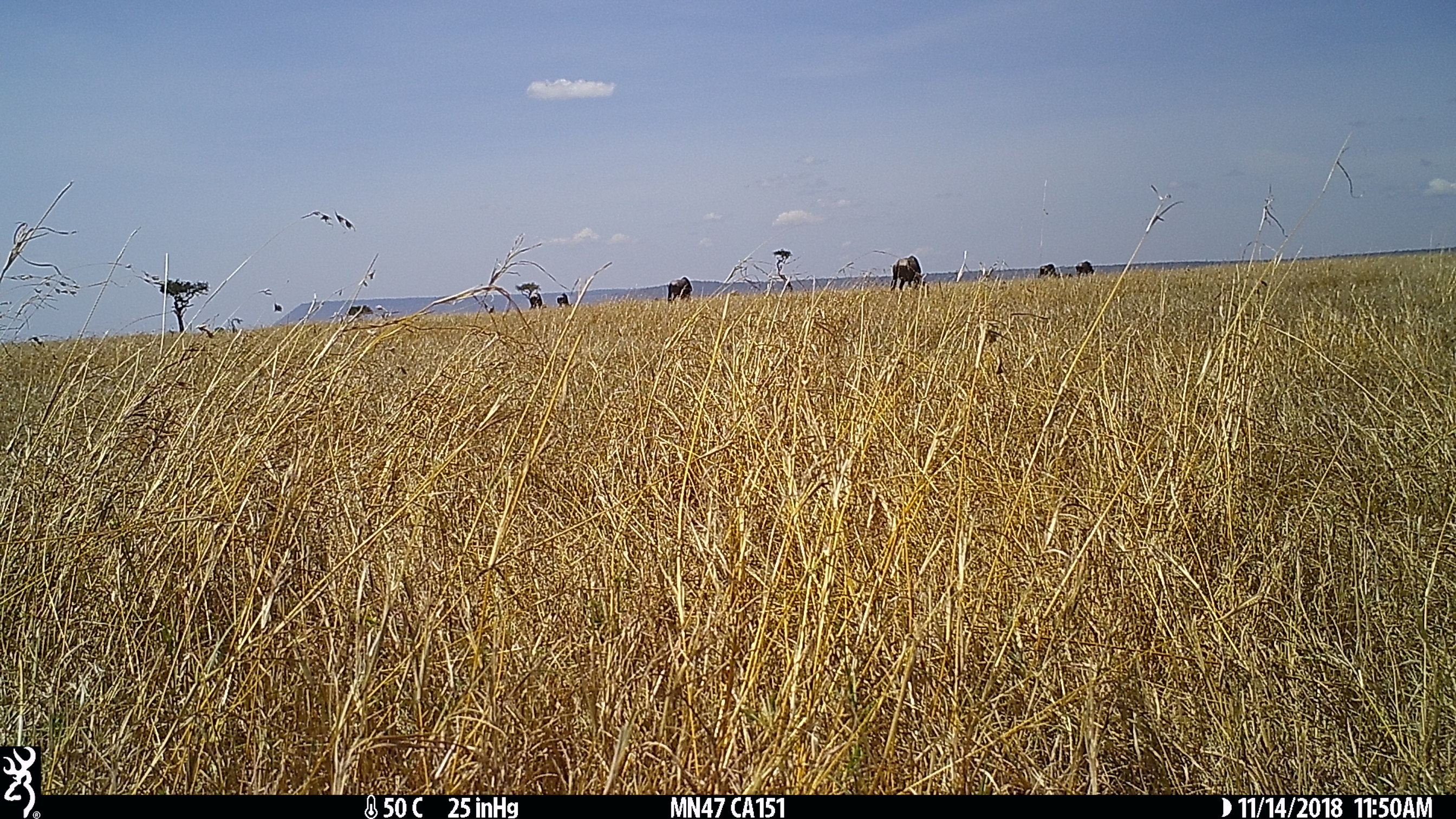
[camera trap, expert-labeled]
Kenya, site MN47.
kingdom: Animalia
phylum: Chordata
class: Mammalia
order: Artiodactyla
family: Bovidae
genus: Connochaetes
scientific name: Connochaetes taurinus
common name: blue wildebeest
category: wildebeest